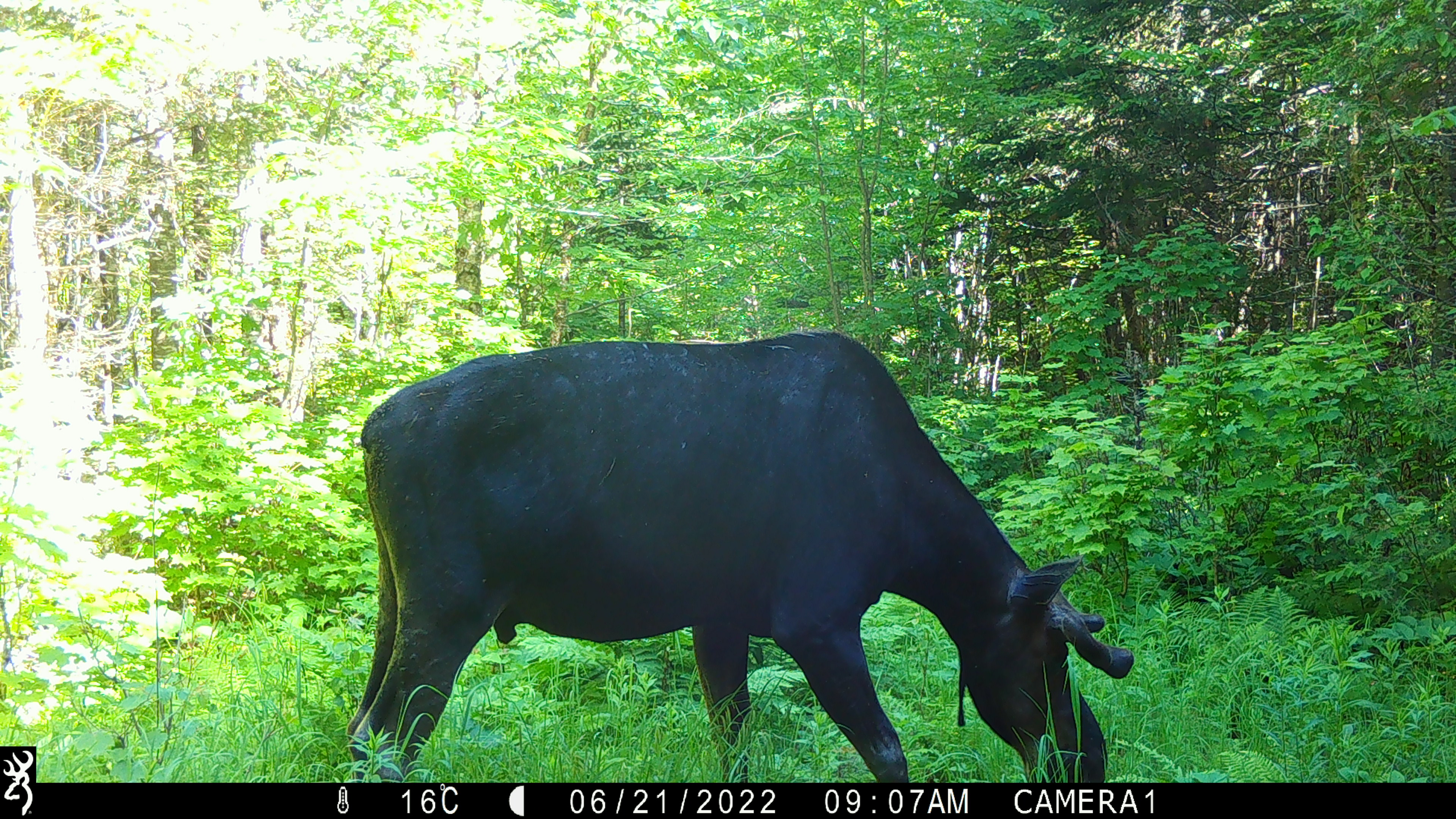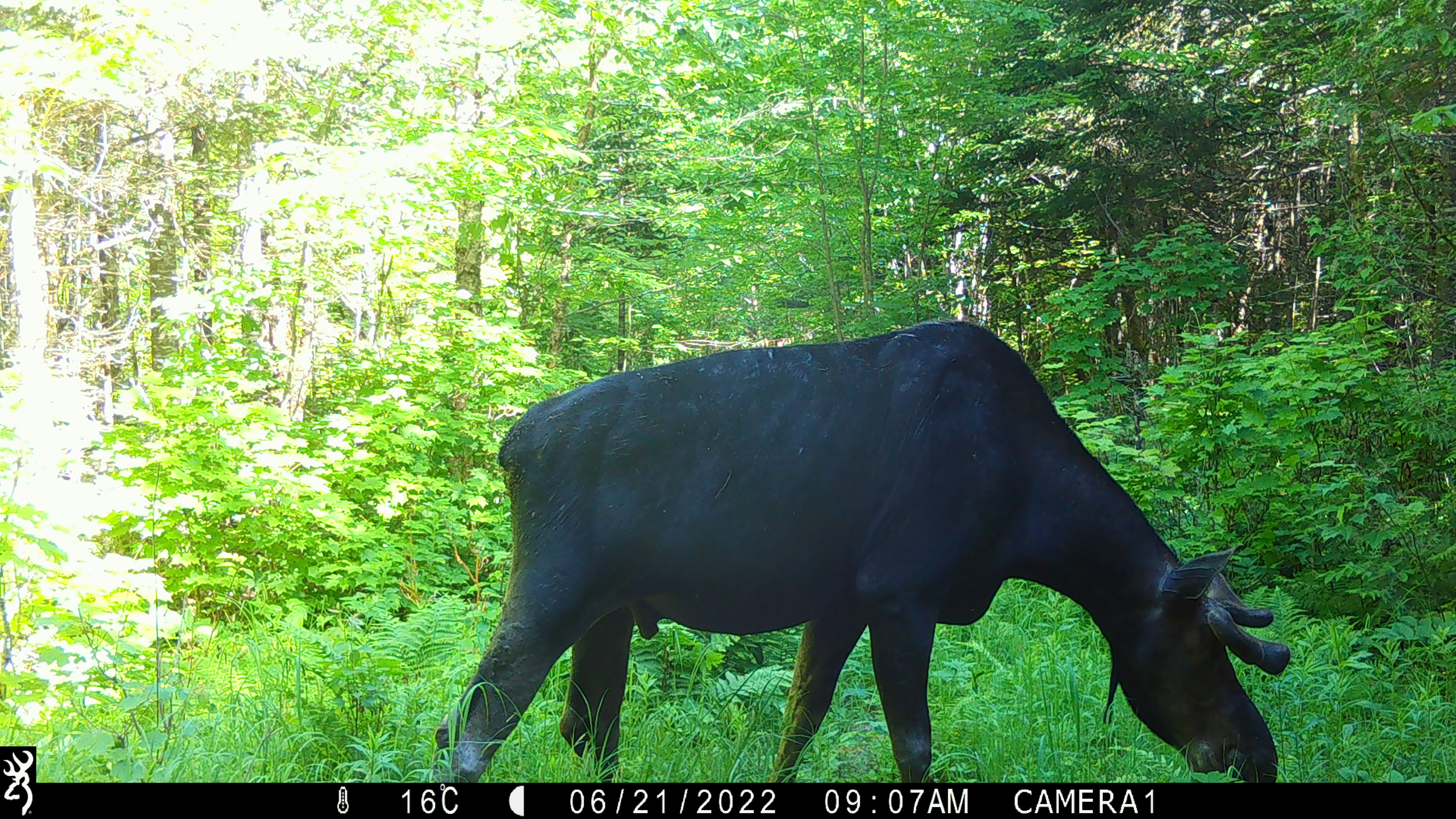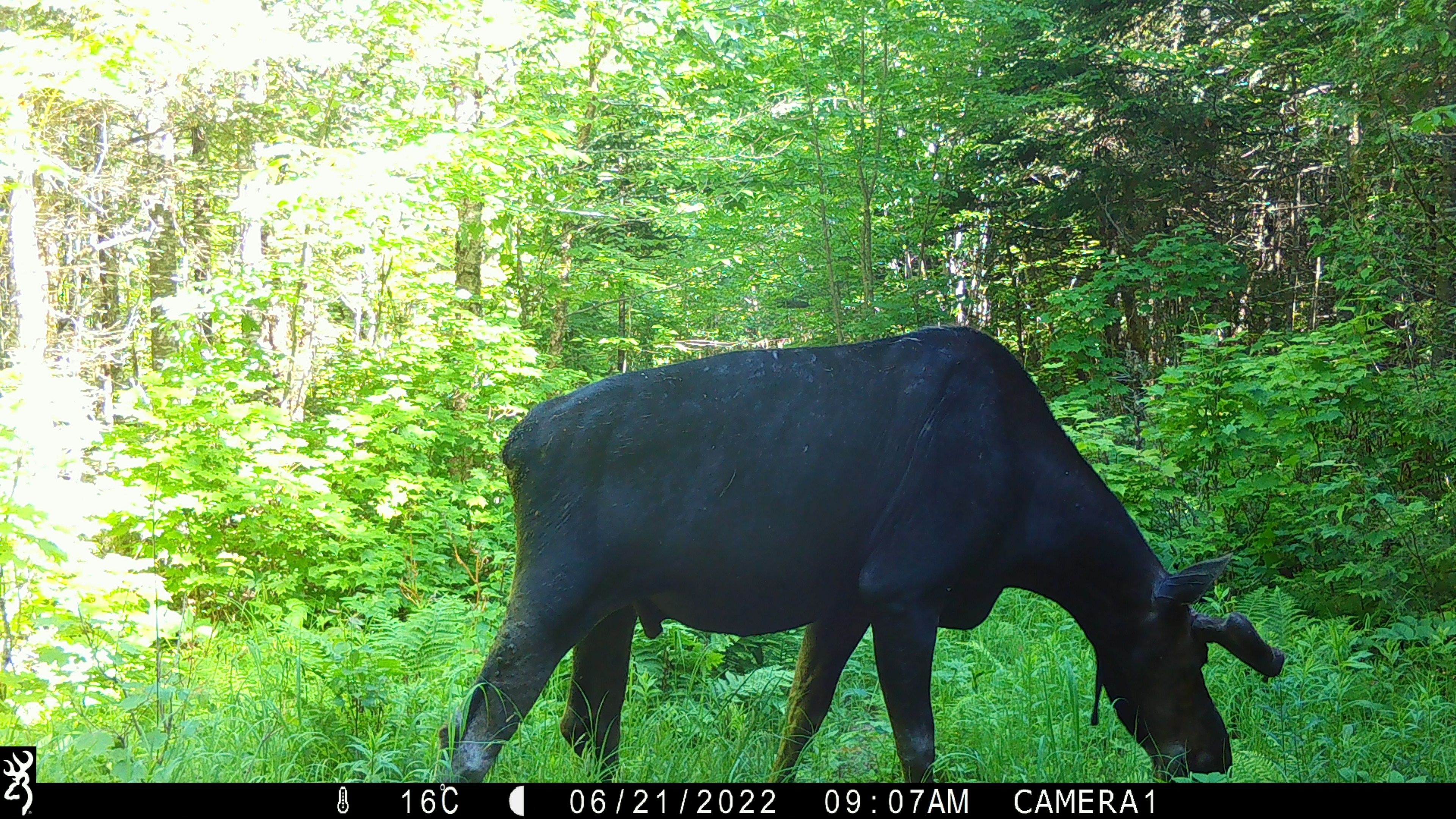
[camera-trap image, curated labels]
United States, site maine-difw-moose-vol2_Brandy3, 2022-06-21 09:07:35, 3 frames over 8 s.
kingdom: Animalia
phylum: Chordata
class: Mammalia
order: Artiodactyla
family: Cervidae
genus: Alces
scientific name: Alces alces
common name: moose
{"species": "moose (Alces alces)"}